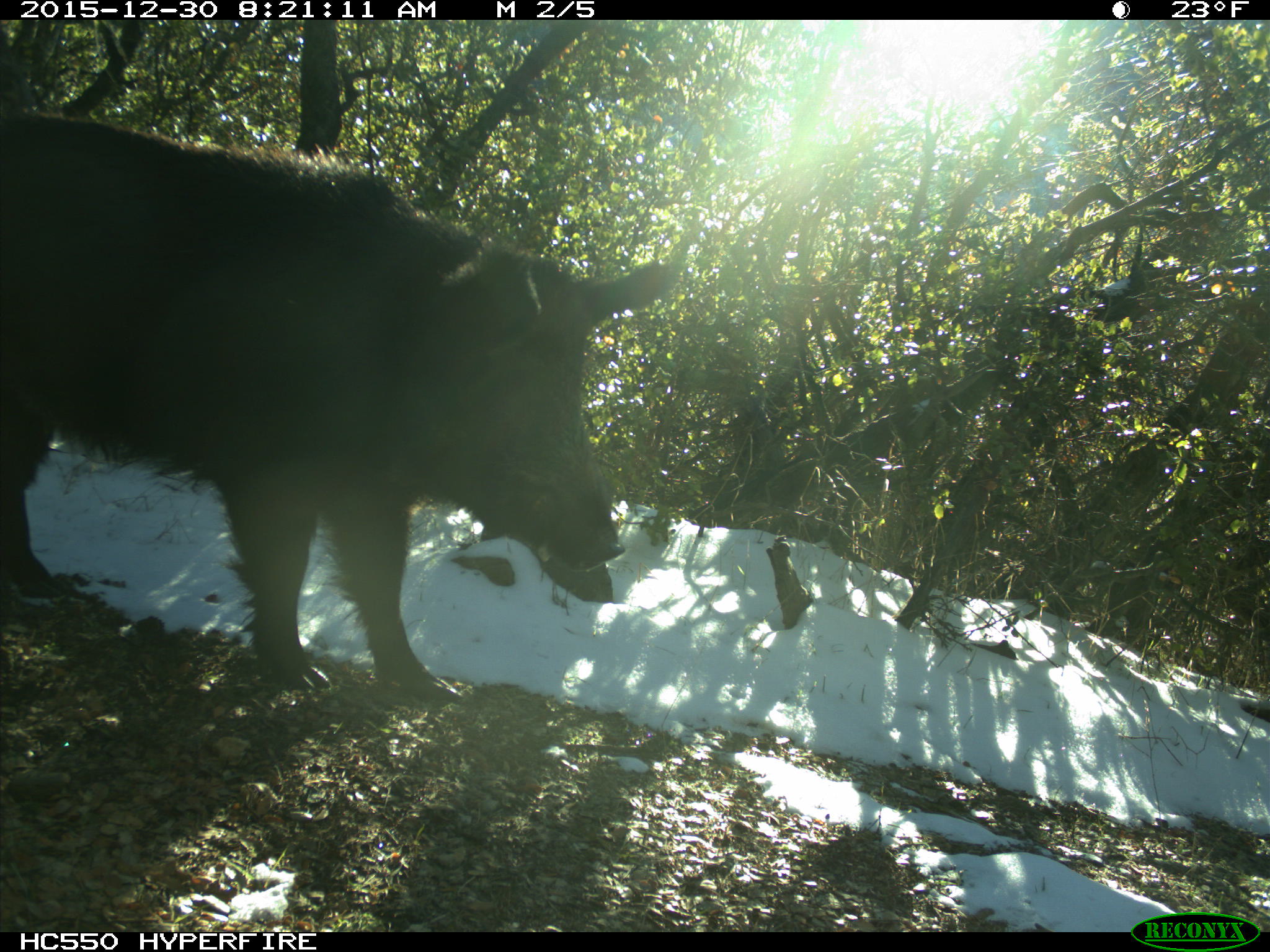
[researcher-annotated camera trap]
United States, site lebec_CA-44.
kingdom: Animalia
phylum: Chordata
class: Mammalia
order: Artiodactyla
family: Suidae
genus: Sus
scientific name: Sus scrofa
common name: wild boar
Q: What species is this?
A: Sus scrofa (wild boar).